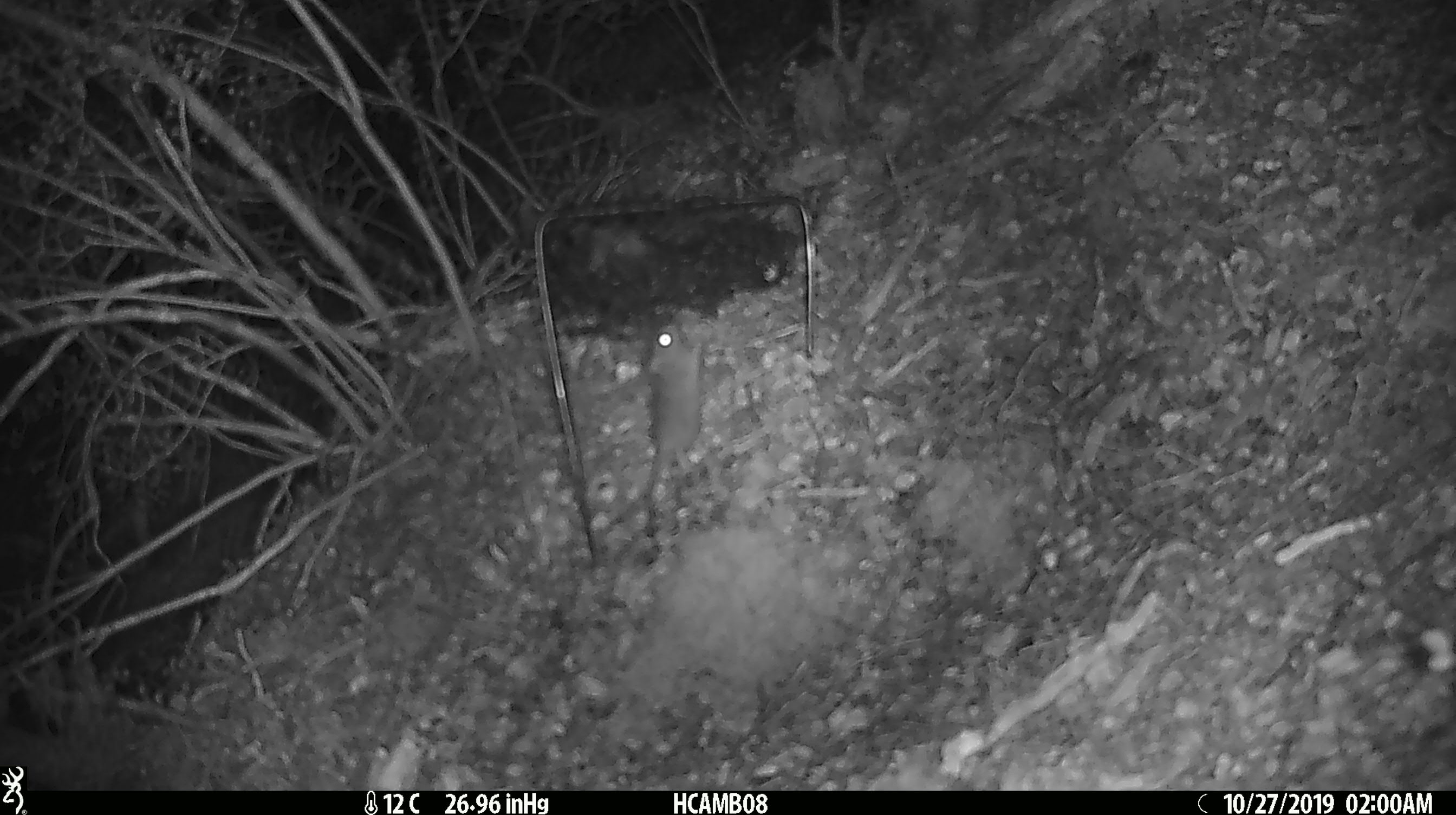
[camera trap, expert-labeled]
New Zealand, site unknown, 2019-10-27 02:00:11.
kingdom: Animalia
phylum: Chordata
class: Mammalia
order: Rodentia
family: Muridae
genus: Mus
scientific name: Mus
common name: mouse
Mouse (Mus).